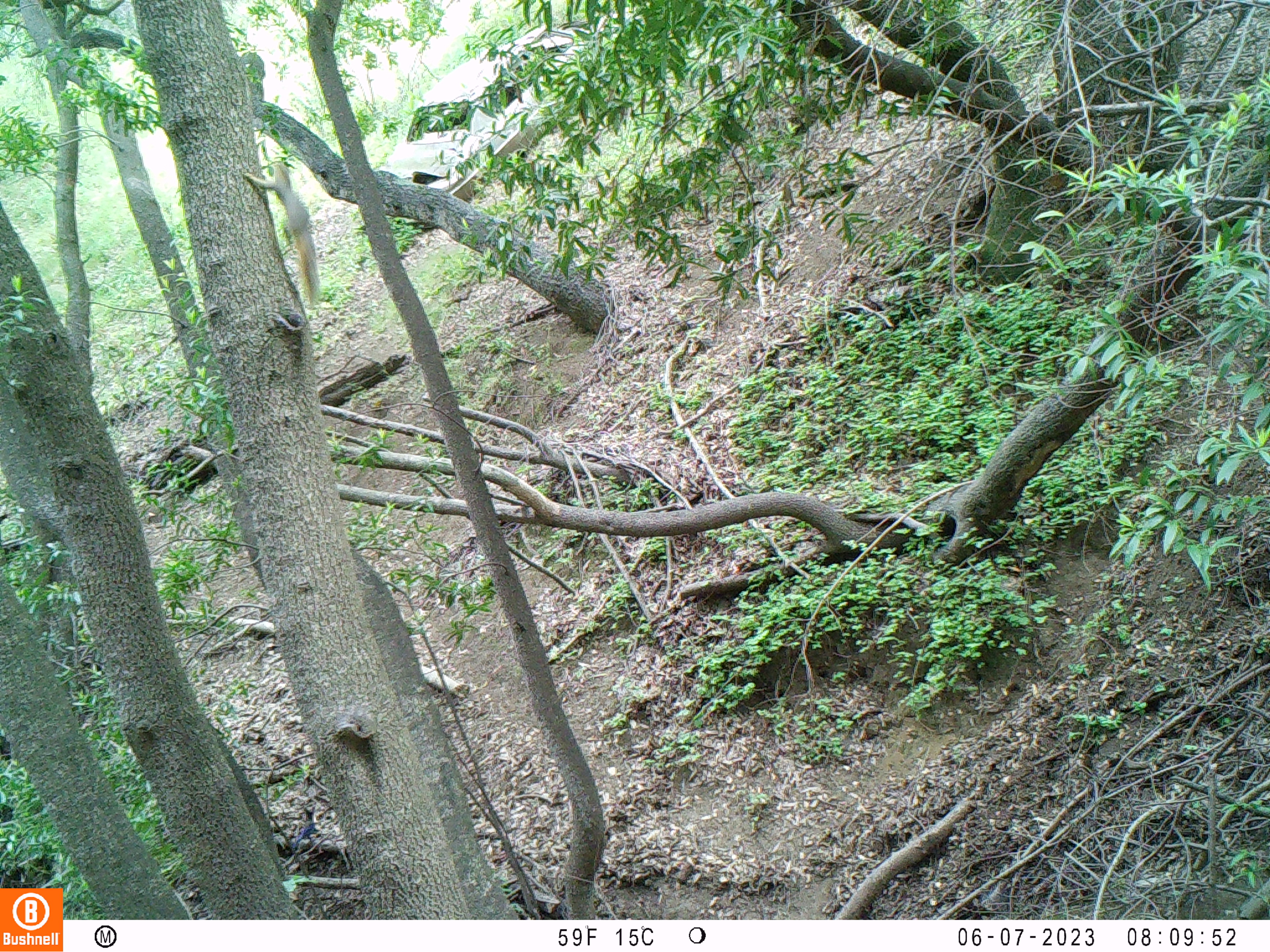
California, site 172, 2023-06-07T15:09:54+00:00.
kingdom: Animalia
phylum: Chordata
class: Mammalia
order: Rodentia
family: Sciuridae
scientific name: Sciuridae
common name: squirrel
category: unknown squirrel